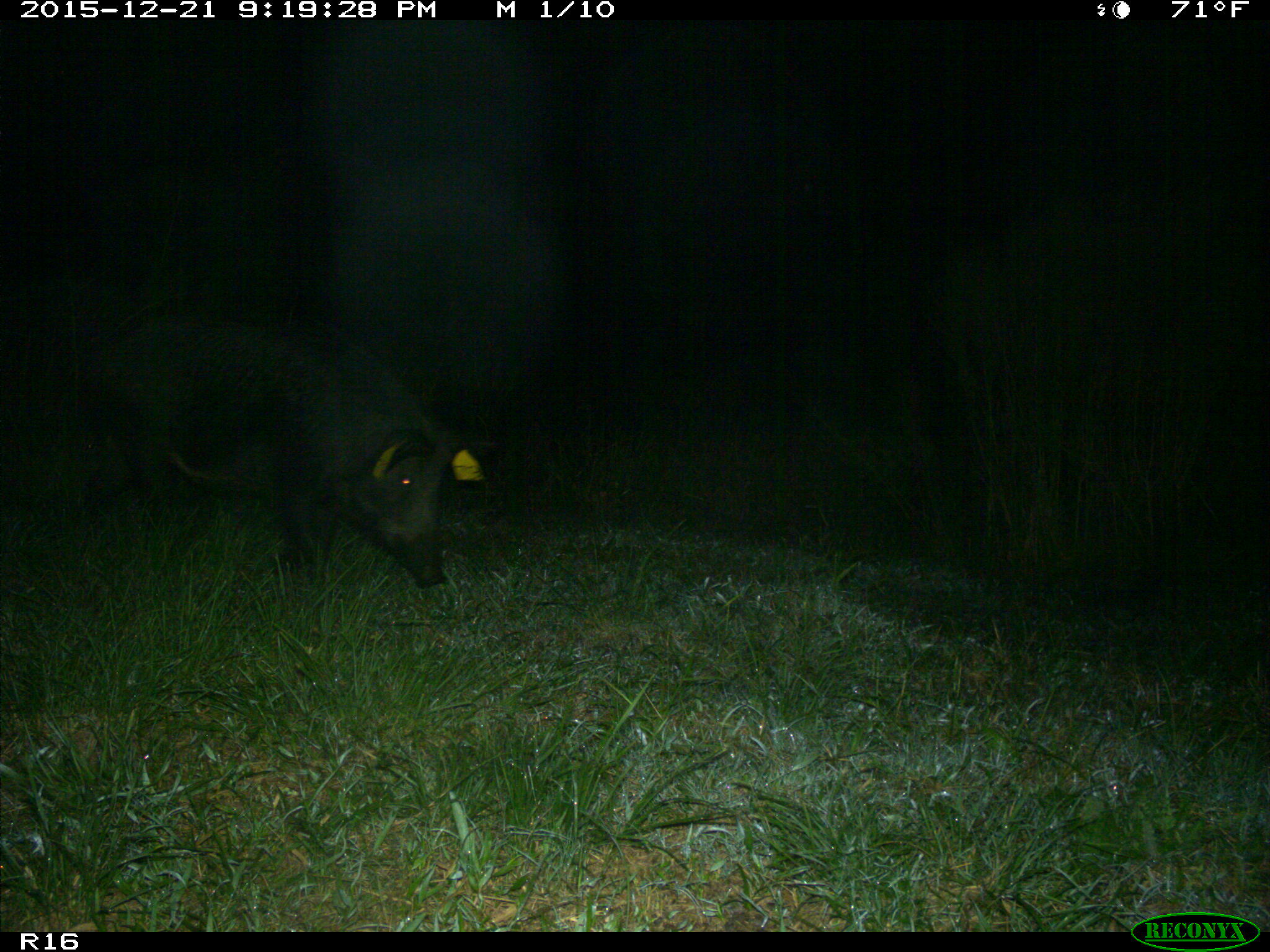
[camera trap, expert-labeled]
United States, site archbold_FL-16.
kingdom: Animalia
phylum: Chordata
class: Mammalia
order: Artiodactyla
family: Suidae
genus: Sus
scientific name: Sus scrofa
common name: wild boar